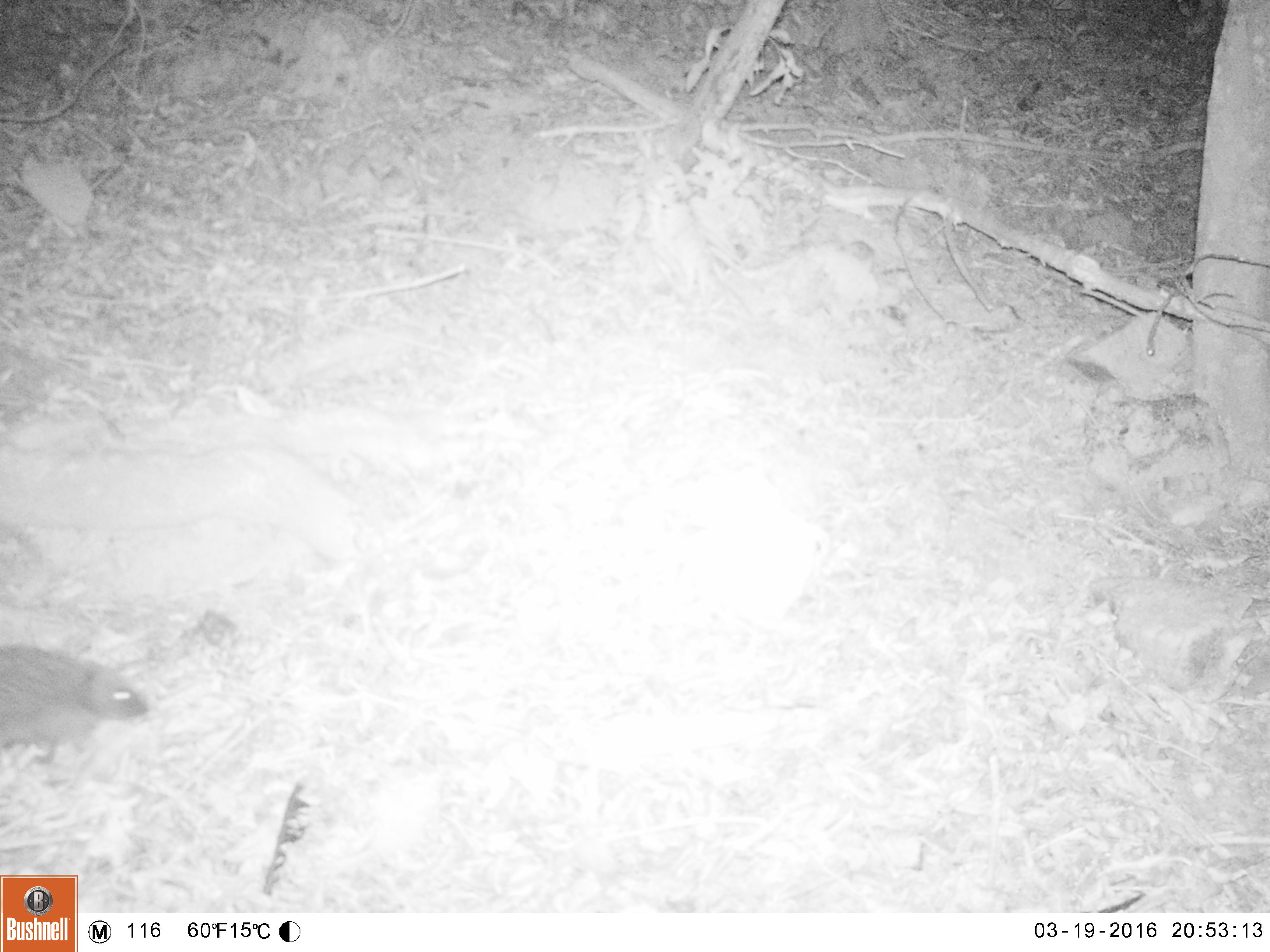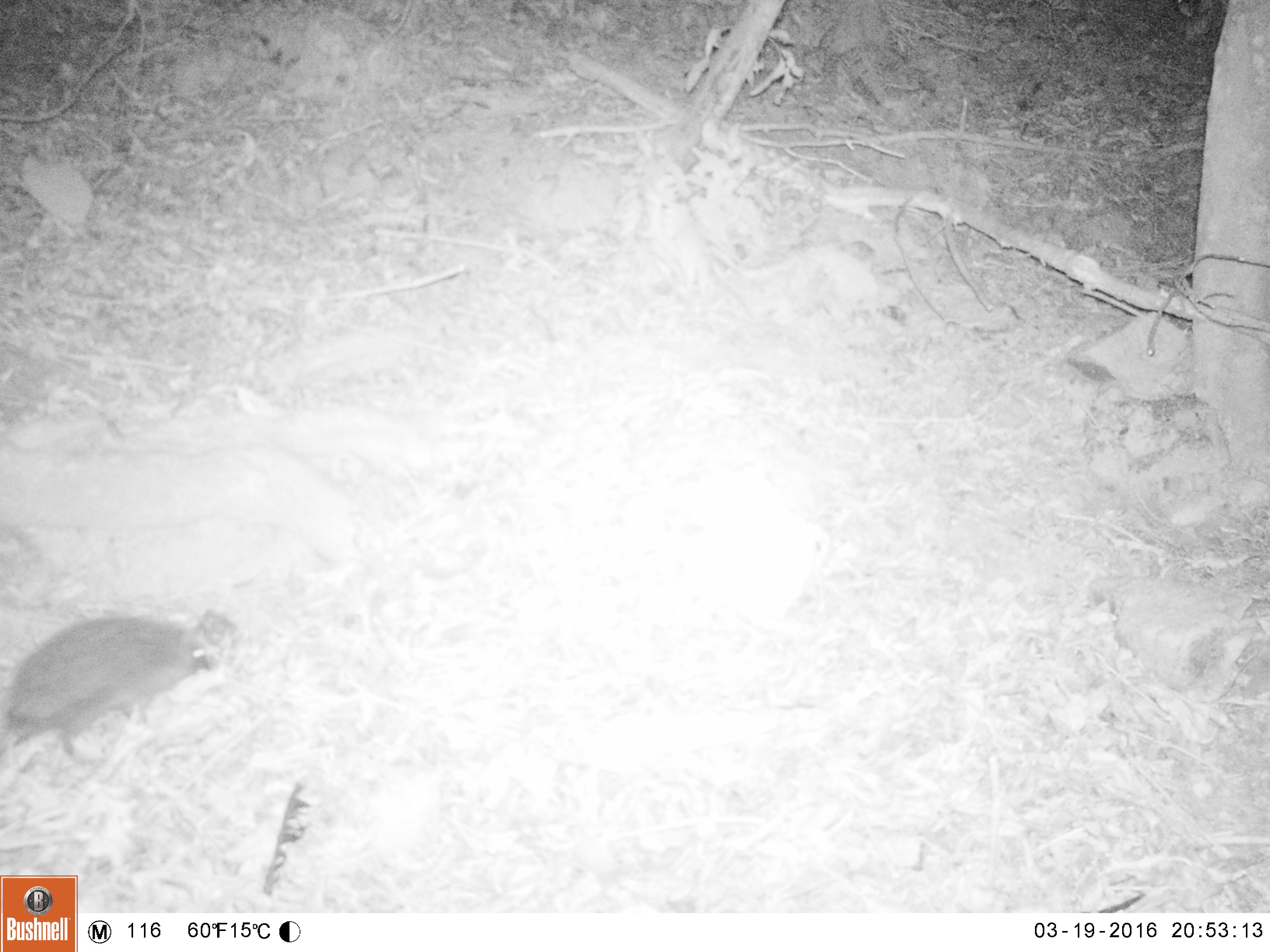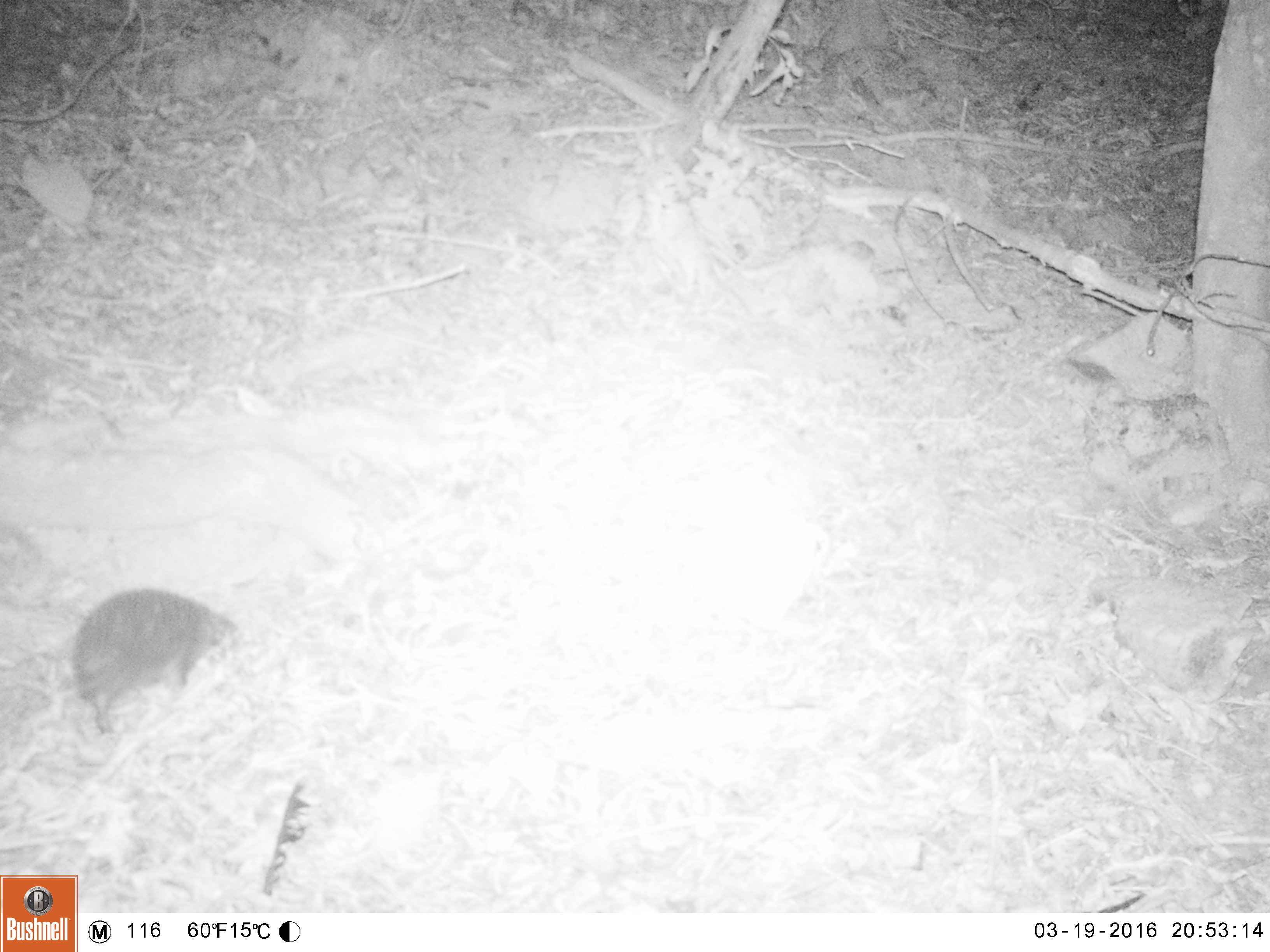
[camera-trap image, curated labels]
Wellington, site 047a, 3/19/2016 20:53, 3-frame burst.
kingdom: Animalia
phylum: Chordata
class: Mammalia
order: Eulipotyphla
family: Erinaceidae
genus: Erinaceus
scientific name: Erinaceus europaeus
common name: hedgehog